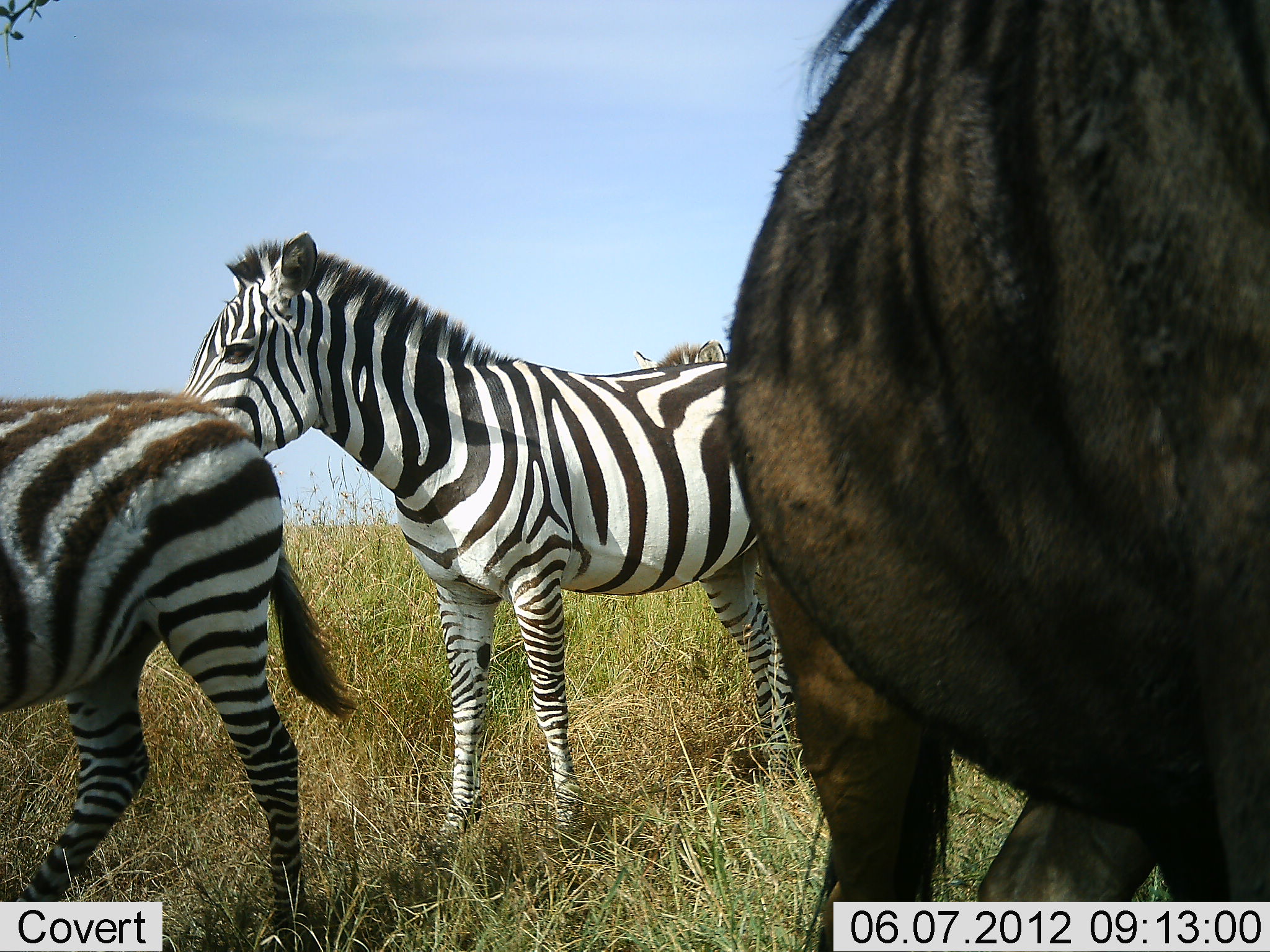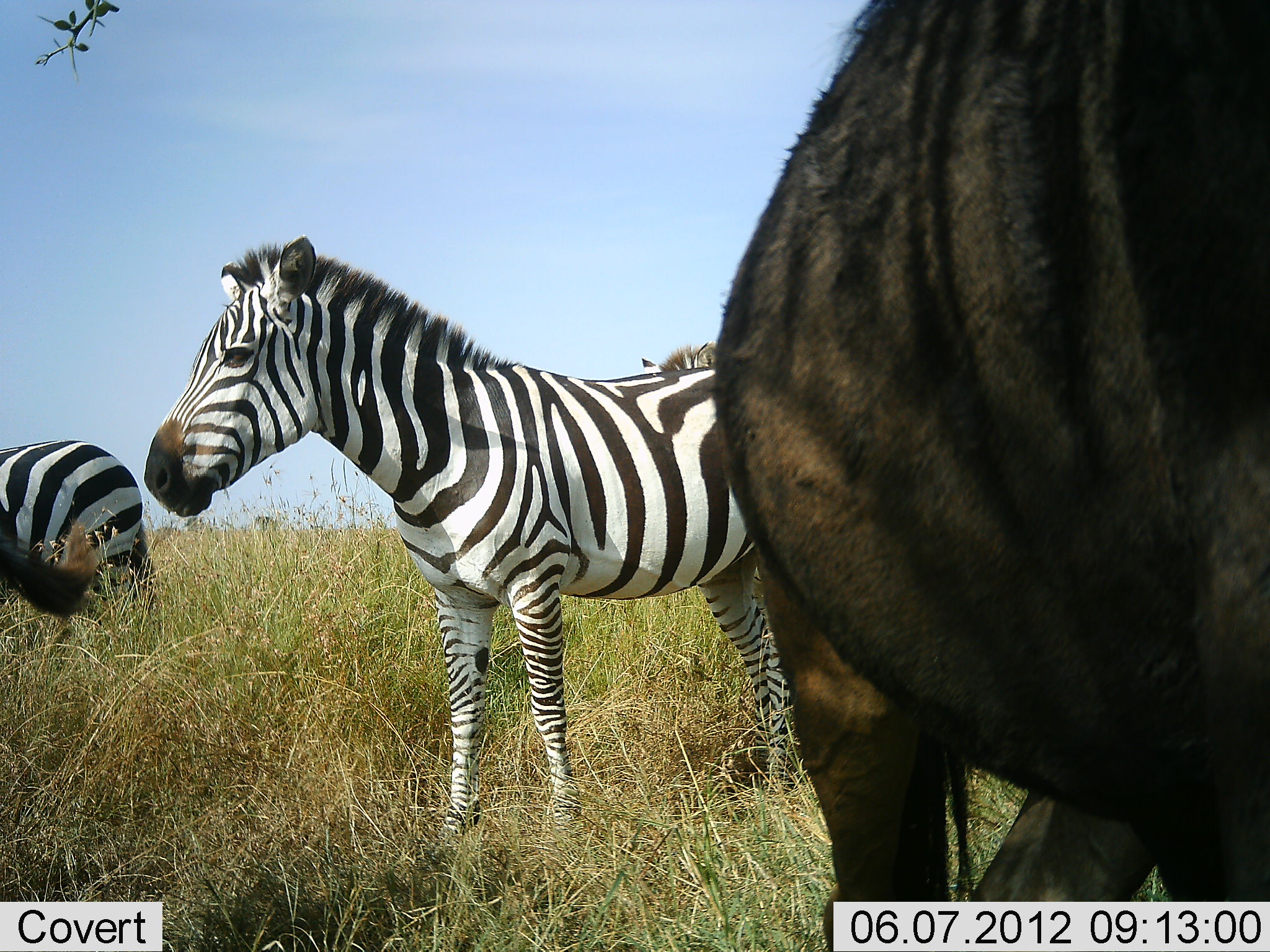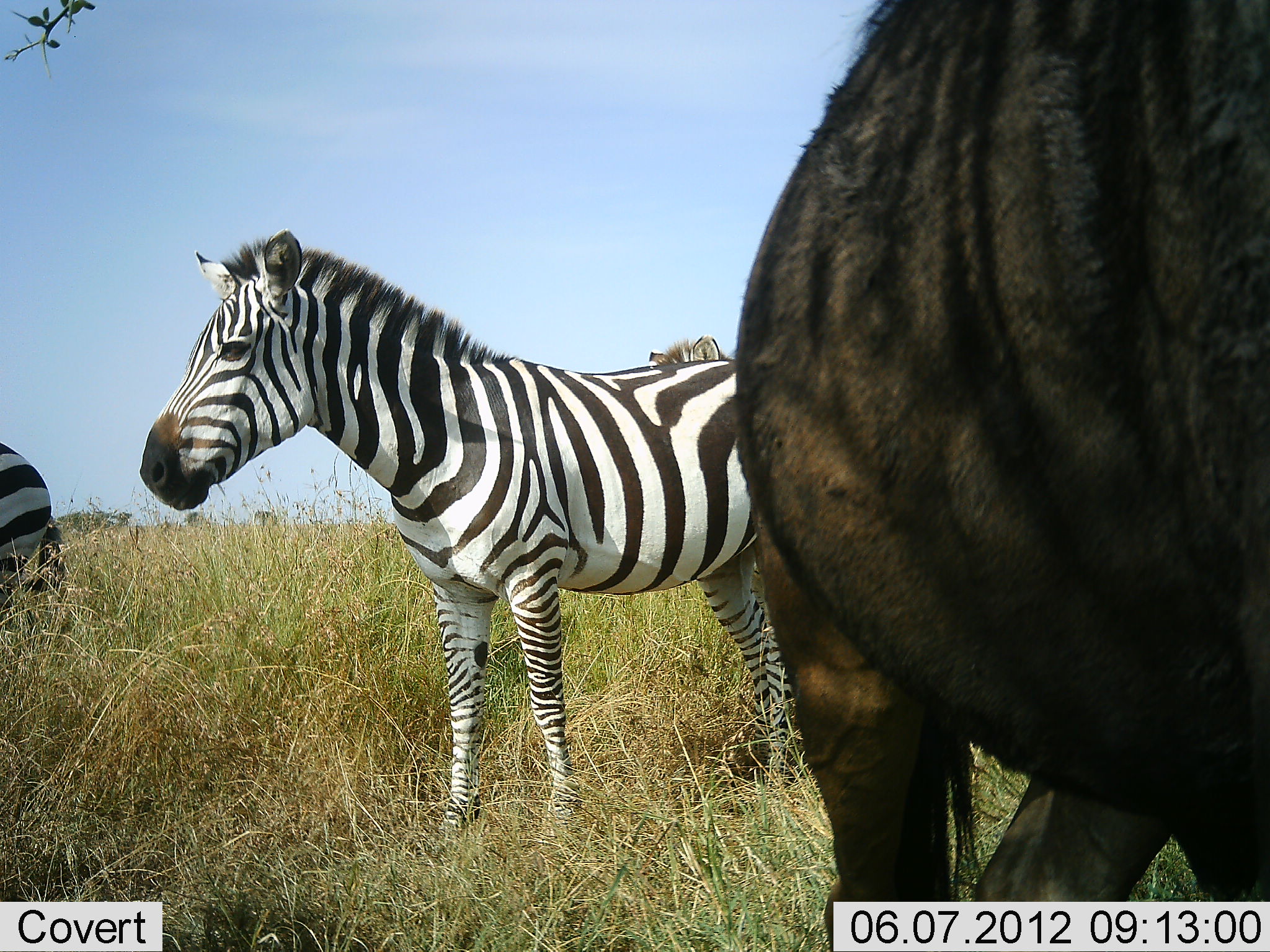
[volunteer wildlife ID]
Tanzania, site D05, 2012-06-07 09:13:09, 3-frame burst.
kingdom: Animalia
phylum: Chordata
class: Mammalia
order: Artiodactyla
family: Bovidae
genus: Connochaetes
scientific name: Connochaetes taurinus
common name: blue wildebeest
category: wildebeest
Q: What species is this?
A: Wildebeest (blue wildebeest) (Connochaetes taurinus).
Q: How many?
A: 1.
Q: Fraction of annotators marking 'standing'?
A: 100%.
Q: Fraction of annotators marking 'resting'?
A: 0%.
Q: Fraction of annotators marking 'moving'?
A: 0%.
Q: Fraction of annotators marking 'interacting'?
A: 0%.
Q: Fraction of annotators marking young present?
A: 0%.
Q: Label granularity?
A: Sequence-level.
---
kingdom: Animalia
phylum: Chordata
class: Mammalia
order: Perissodactyla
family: Equidae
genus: Equus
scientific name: Equus quagga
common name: plains zebra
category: zebra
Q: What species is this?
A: Zebra (plains zebra) (Equus quagga).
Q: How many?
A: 4.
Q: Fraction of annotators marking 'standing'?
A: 93%.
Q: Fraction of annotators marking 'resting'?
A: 0%.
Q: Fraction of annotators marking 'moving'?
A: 50%.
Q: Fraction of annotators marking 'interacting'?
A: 0%.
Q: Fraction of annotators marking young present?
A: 7%.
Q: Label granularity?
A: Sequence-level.